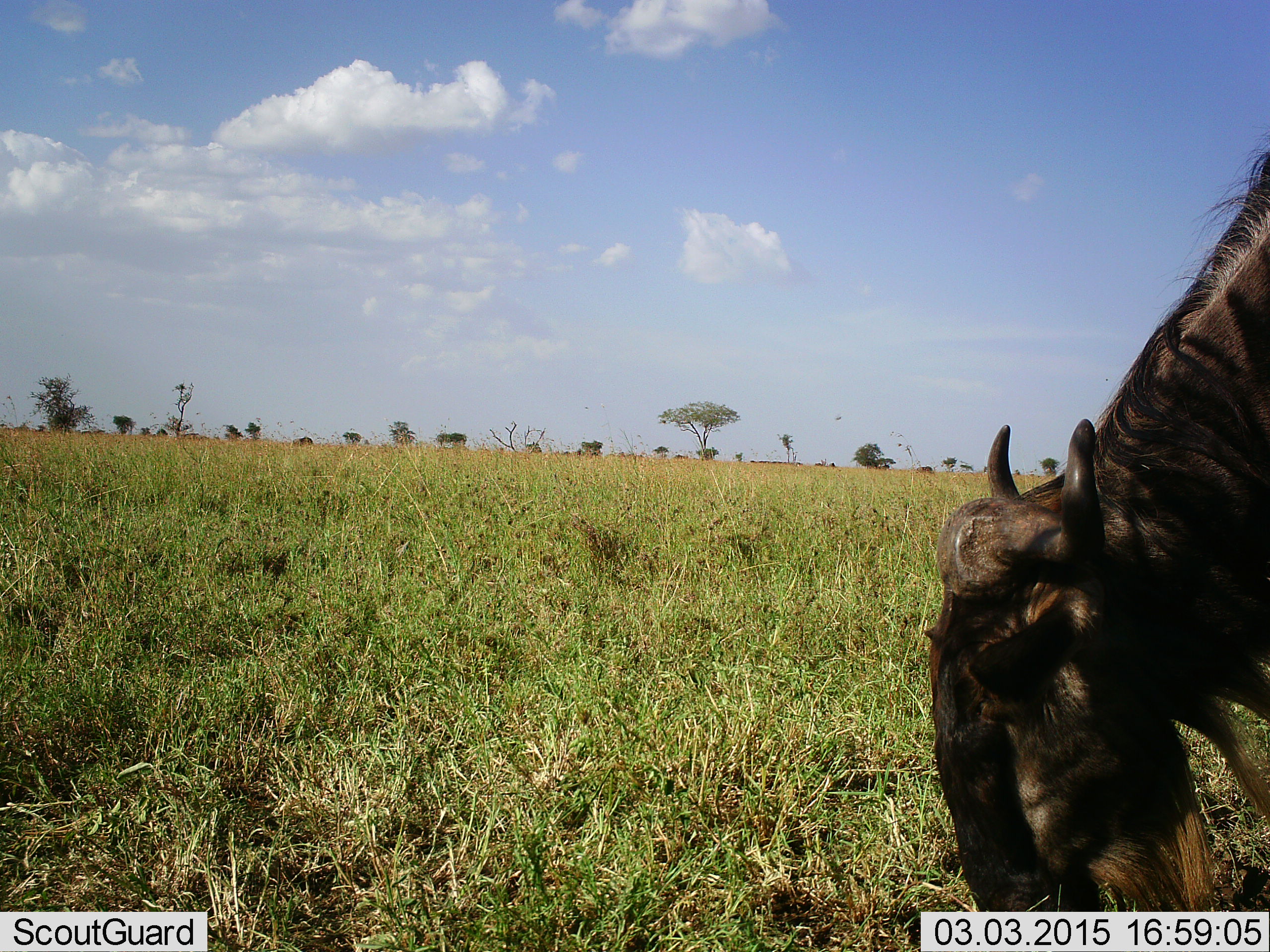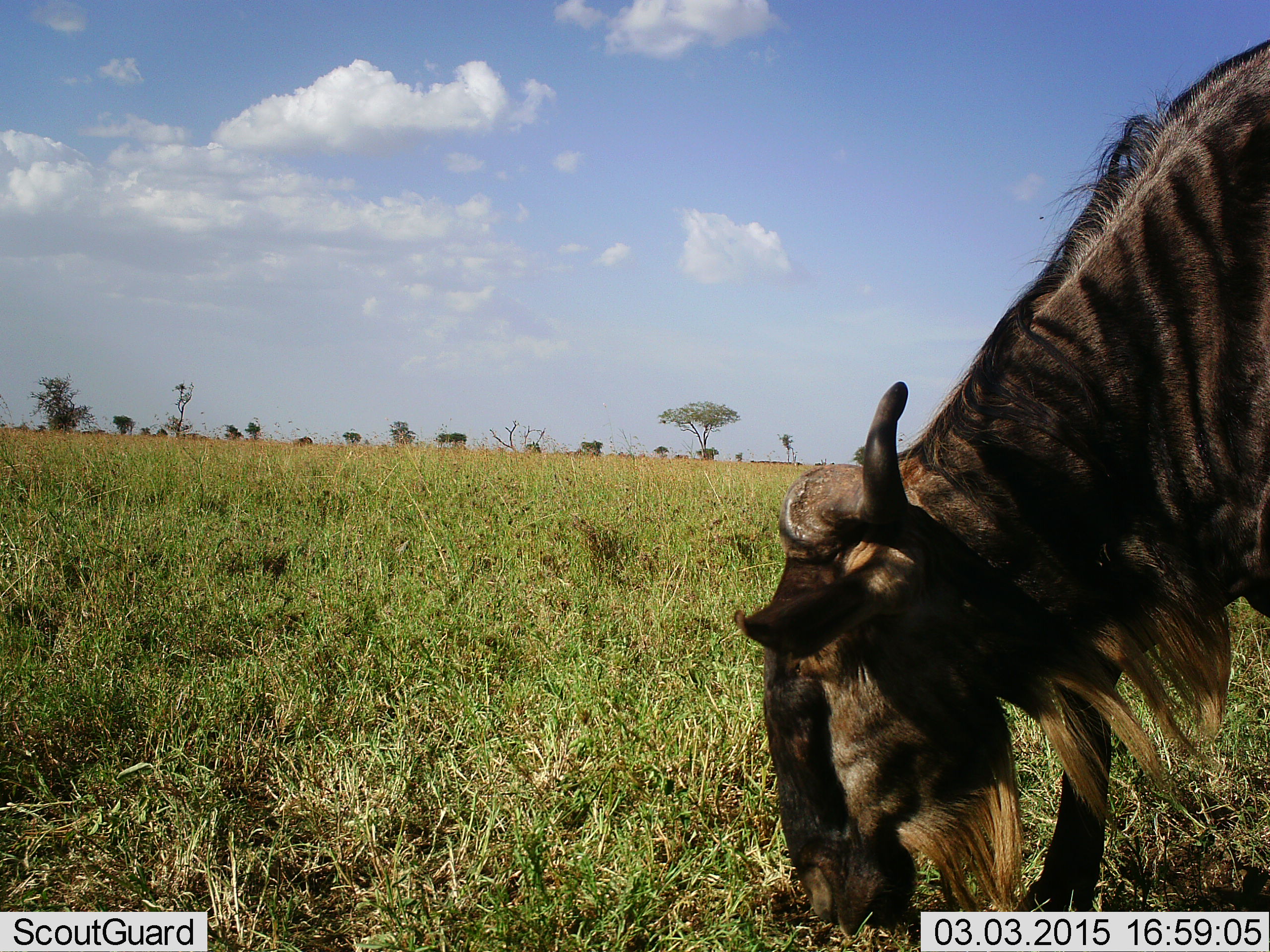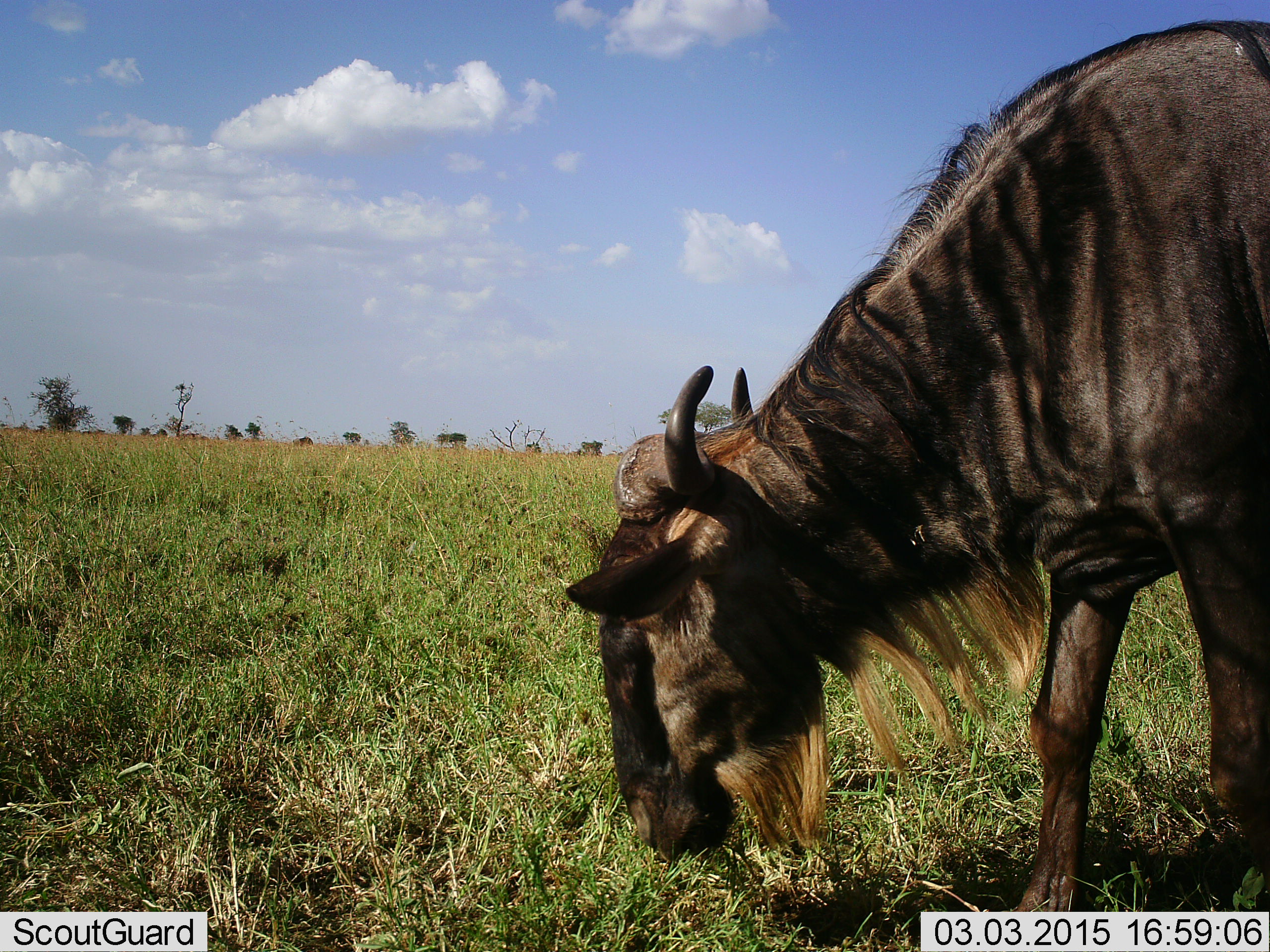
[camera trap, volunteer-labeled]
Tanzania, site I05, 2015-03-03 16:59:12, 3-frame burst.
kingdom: Animalia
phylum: Chordata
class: Mammalia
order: Artiodactyla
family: Bovidae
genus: Connochaetes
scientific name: Connochaetes taurinus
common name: blue wildebeest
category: wildebeest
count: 1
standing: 20%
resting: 0%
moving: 30%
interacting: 0%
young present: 0%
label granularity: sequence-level